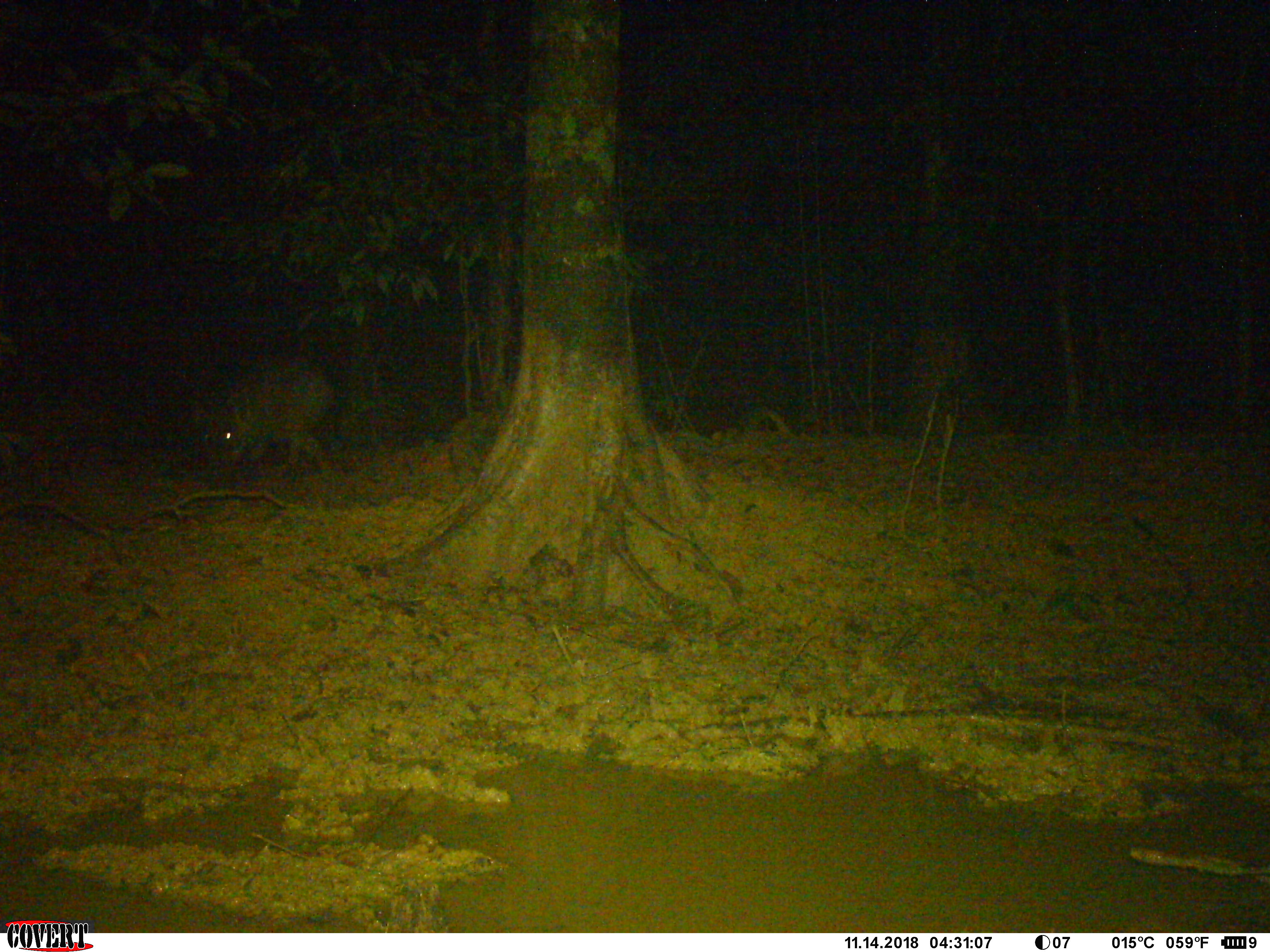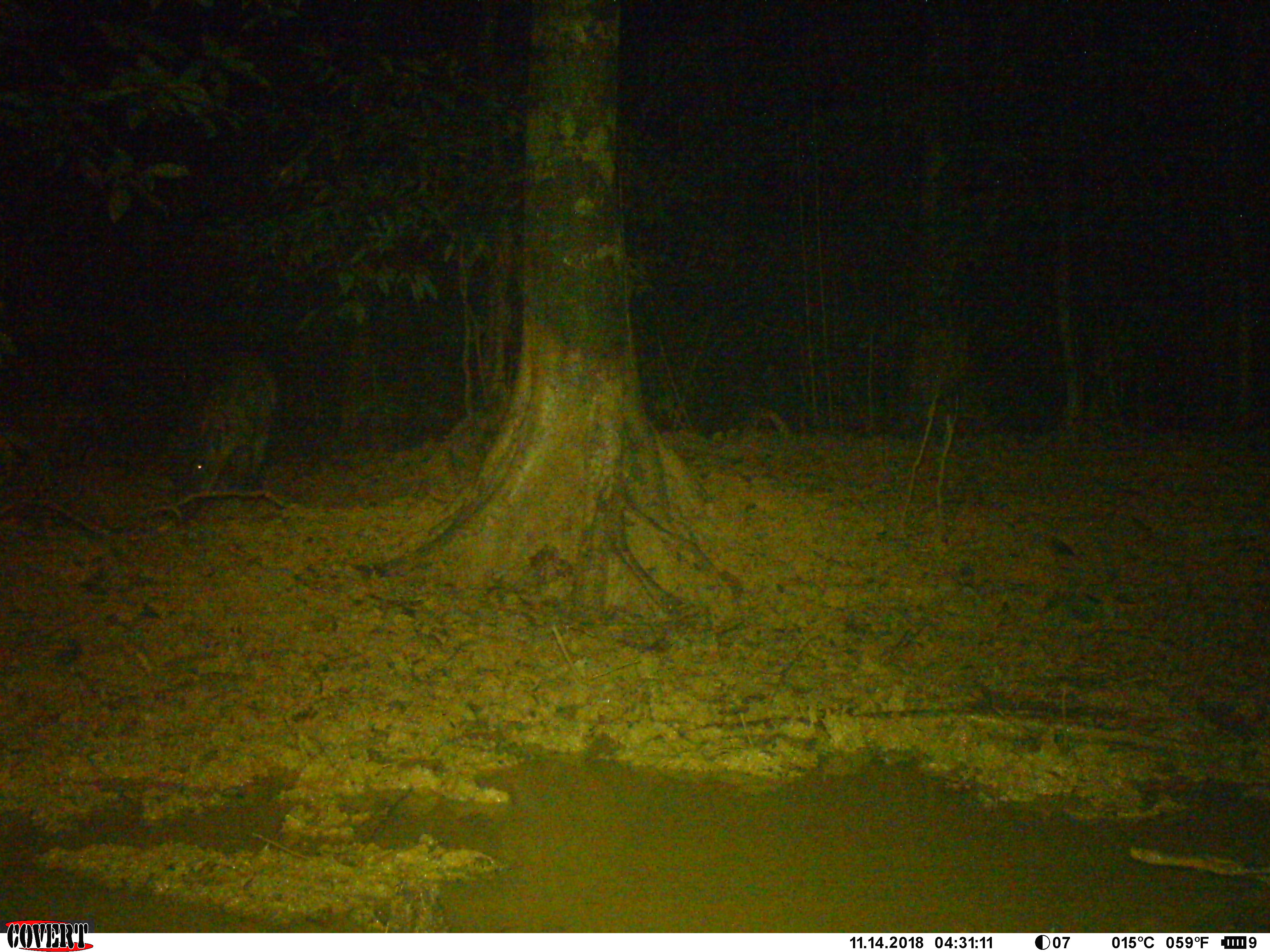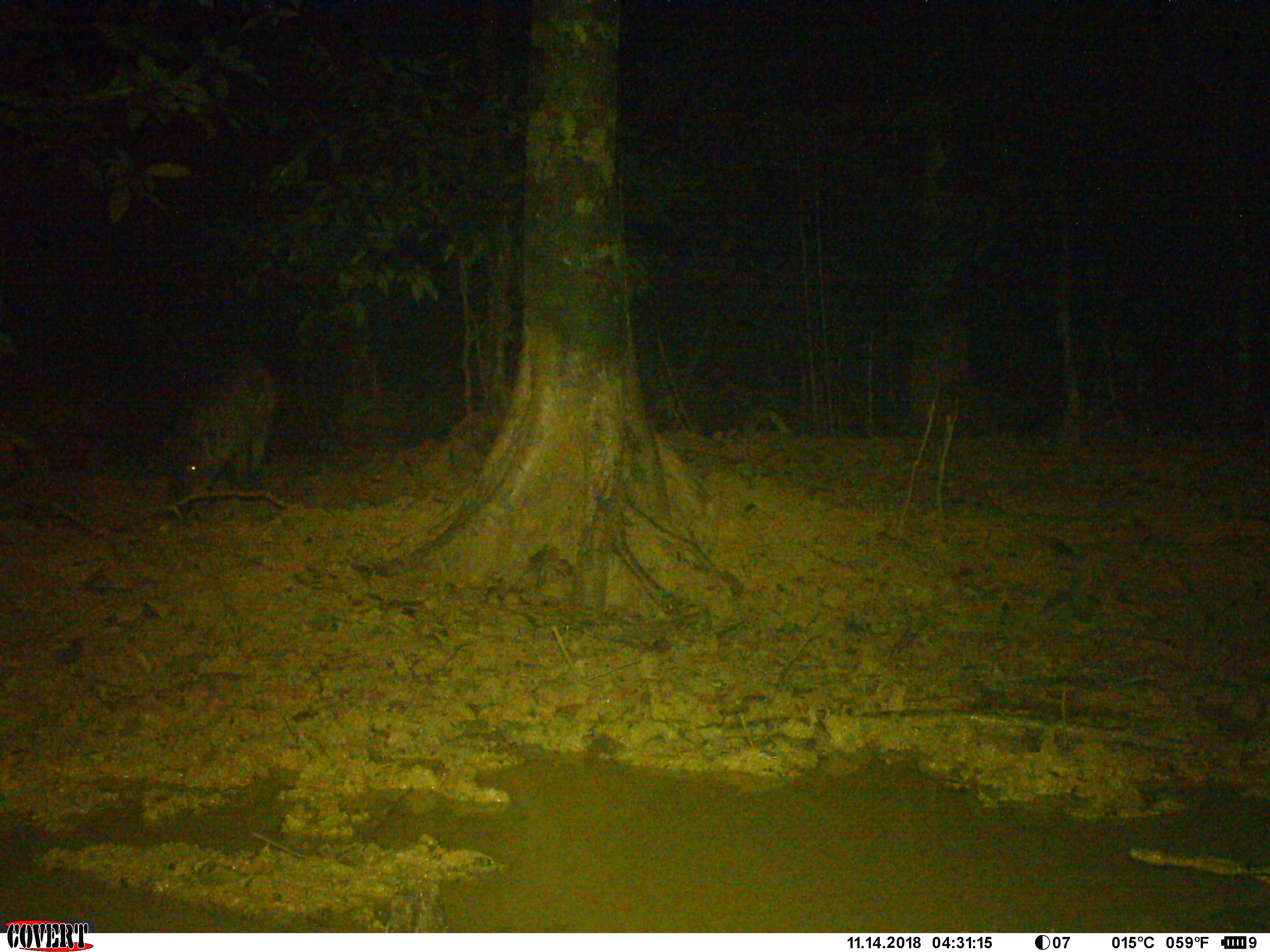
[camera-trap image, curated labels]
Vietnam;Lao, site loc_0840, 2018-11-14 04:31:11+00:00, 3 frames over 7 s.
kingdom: Animalia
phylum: Chordata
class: Mammalia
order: Artiodactyla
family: Suidae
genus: Sus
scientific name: Sus scrofa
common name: eurasian wild pig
Eurasian wild pig (Sus scrofa). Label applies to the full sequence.